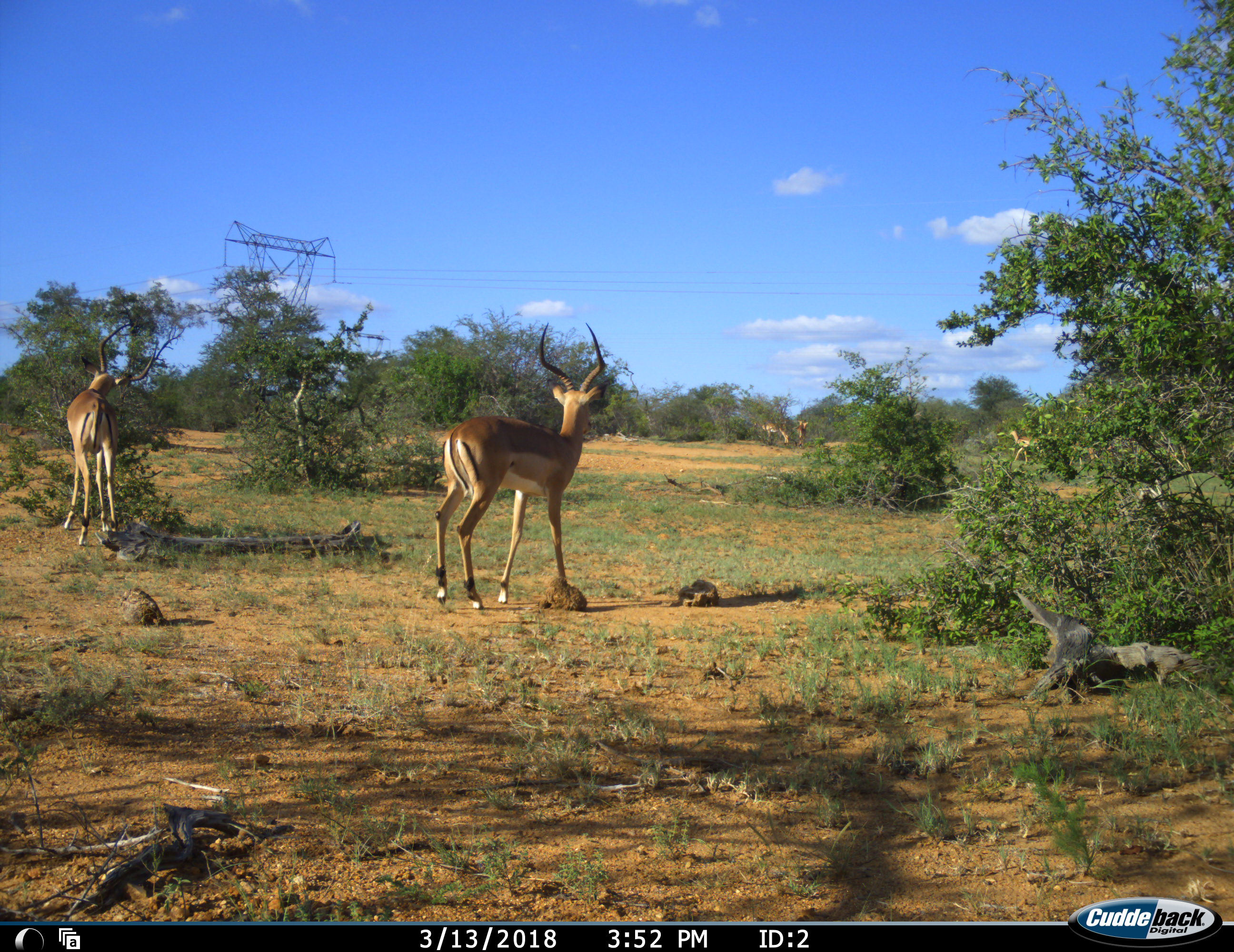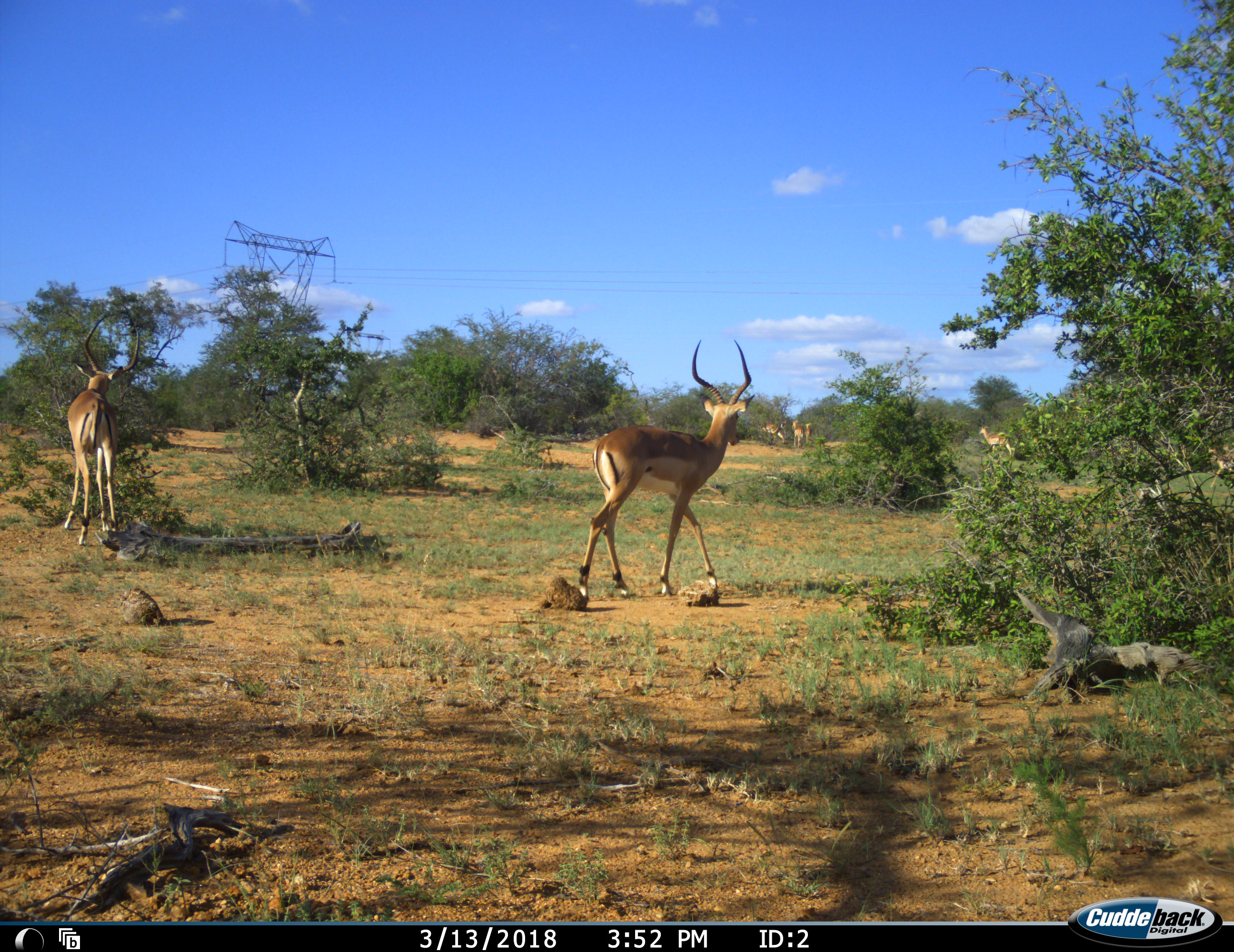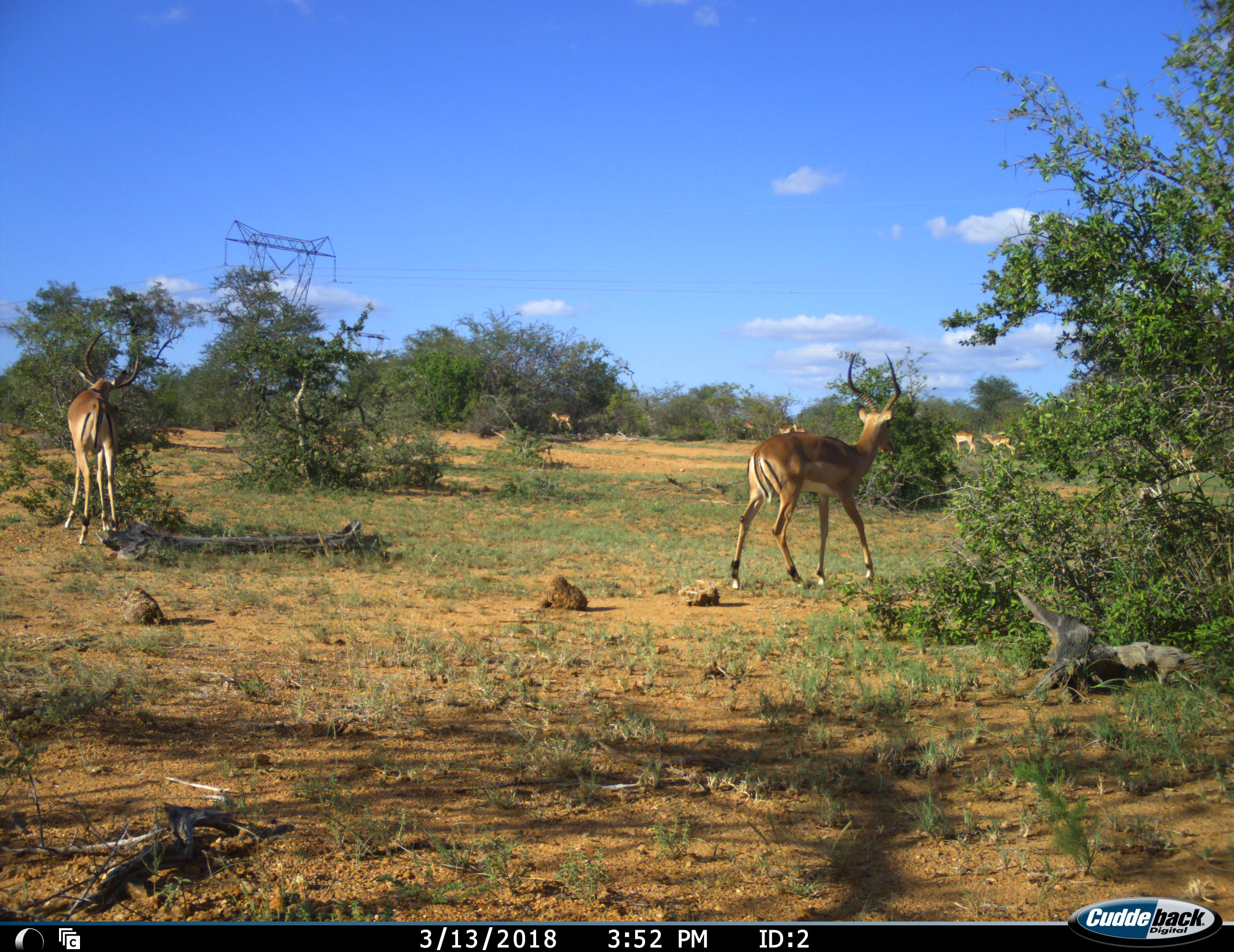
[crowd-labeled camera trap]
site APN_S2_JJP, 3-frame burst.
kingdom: Animalia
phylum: Chordata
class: Mammalia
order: Artiodactyla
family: Bovidae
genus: Aepyceros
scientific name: Aepyceros melampus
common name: impala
Impala (Aepyceros melampus), count 7. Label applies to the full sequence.